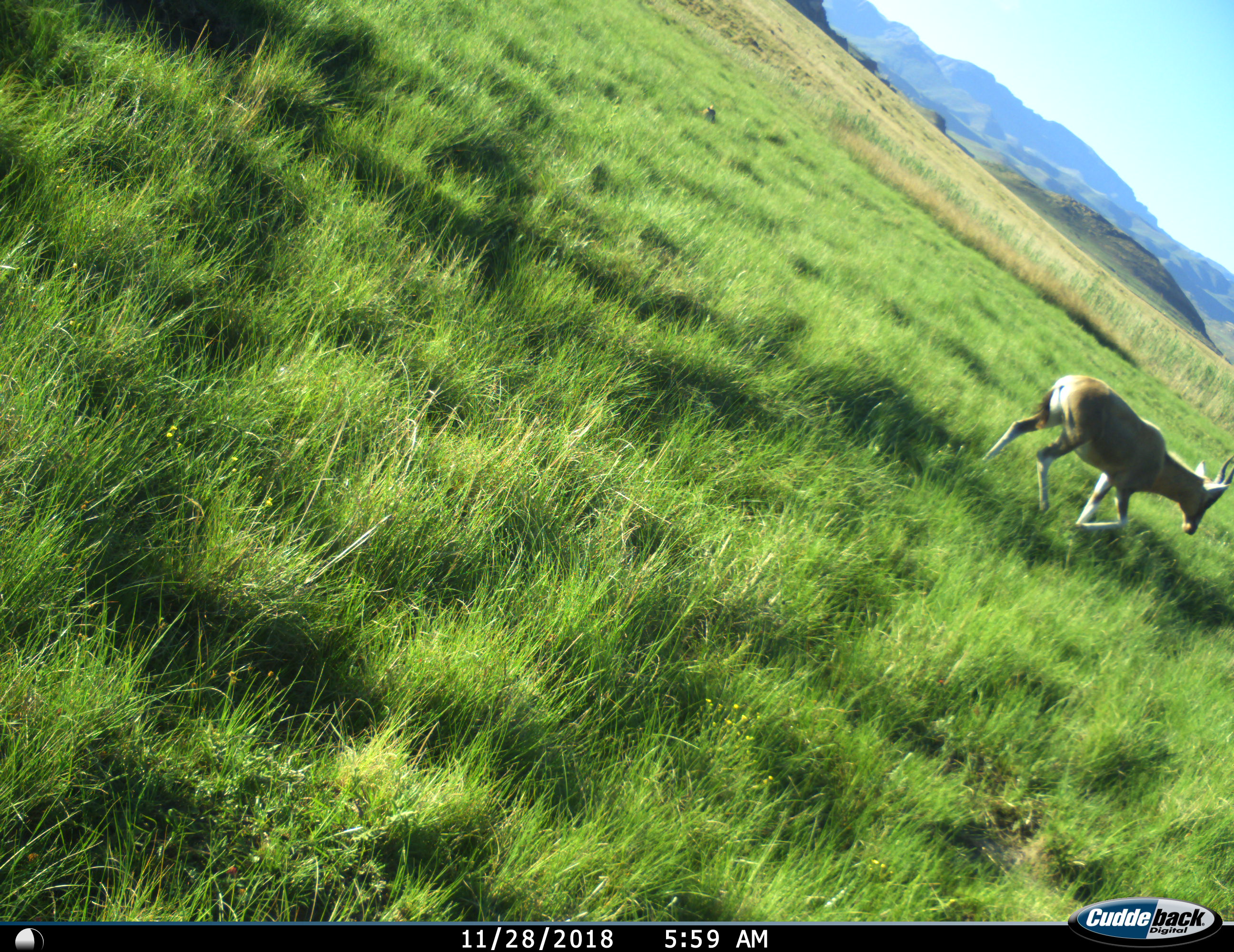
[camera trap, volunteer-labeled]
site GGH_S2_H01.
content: unidentified animal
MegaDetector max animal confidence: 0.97